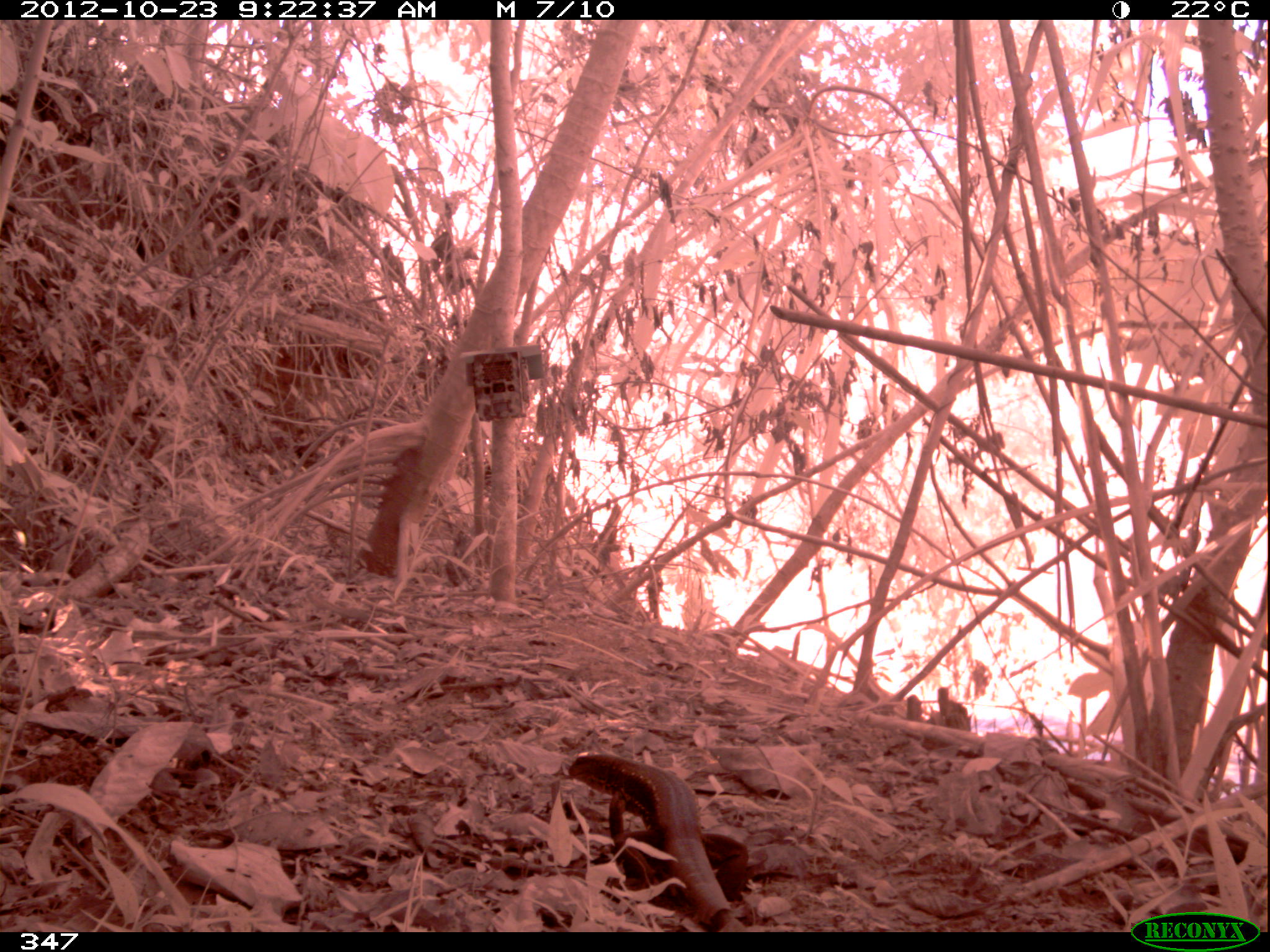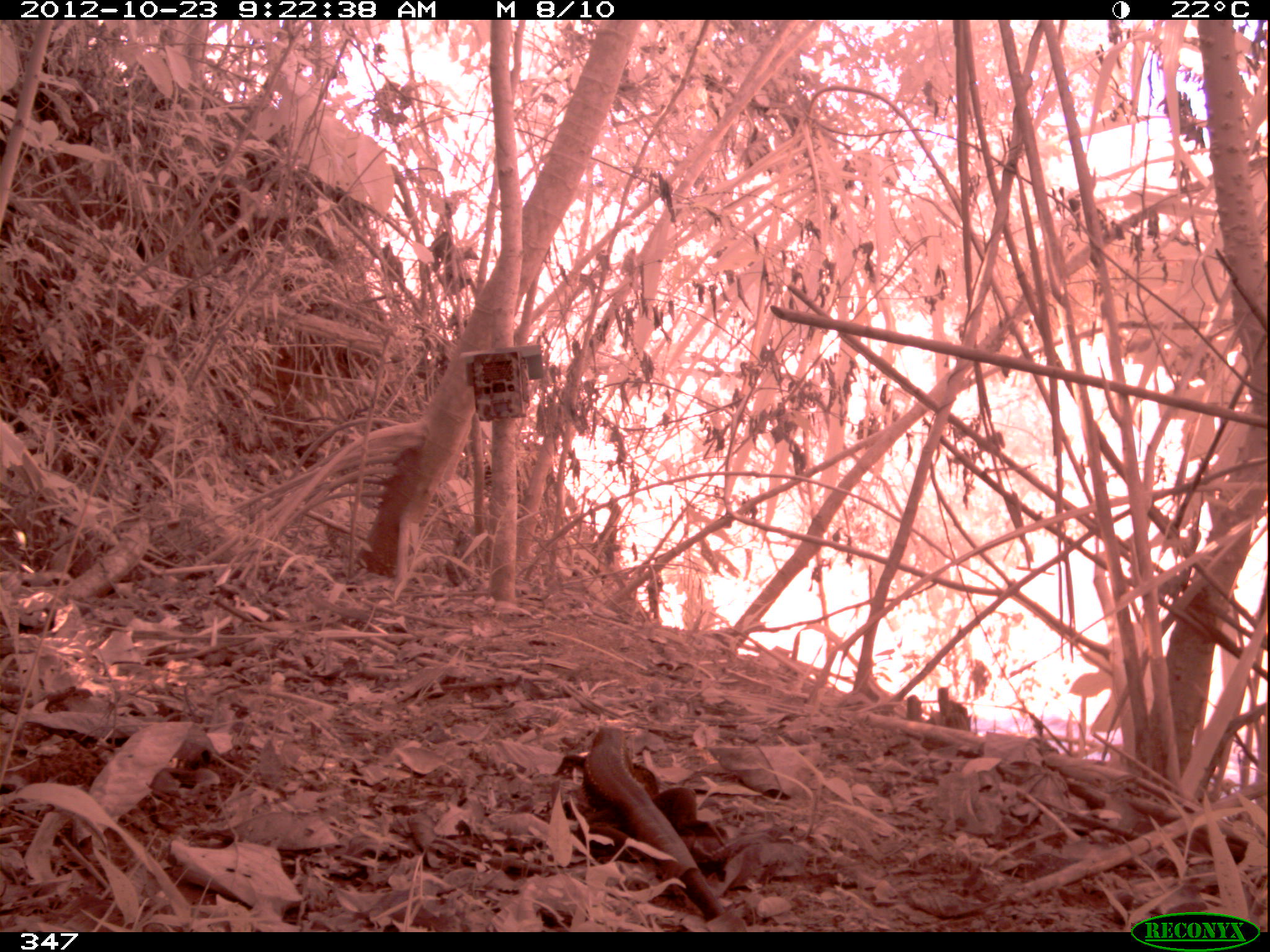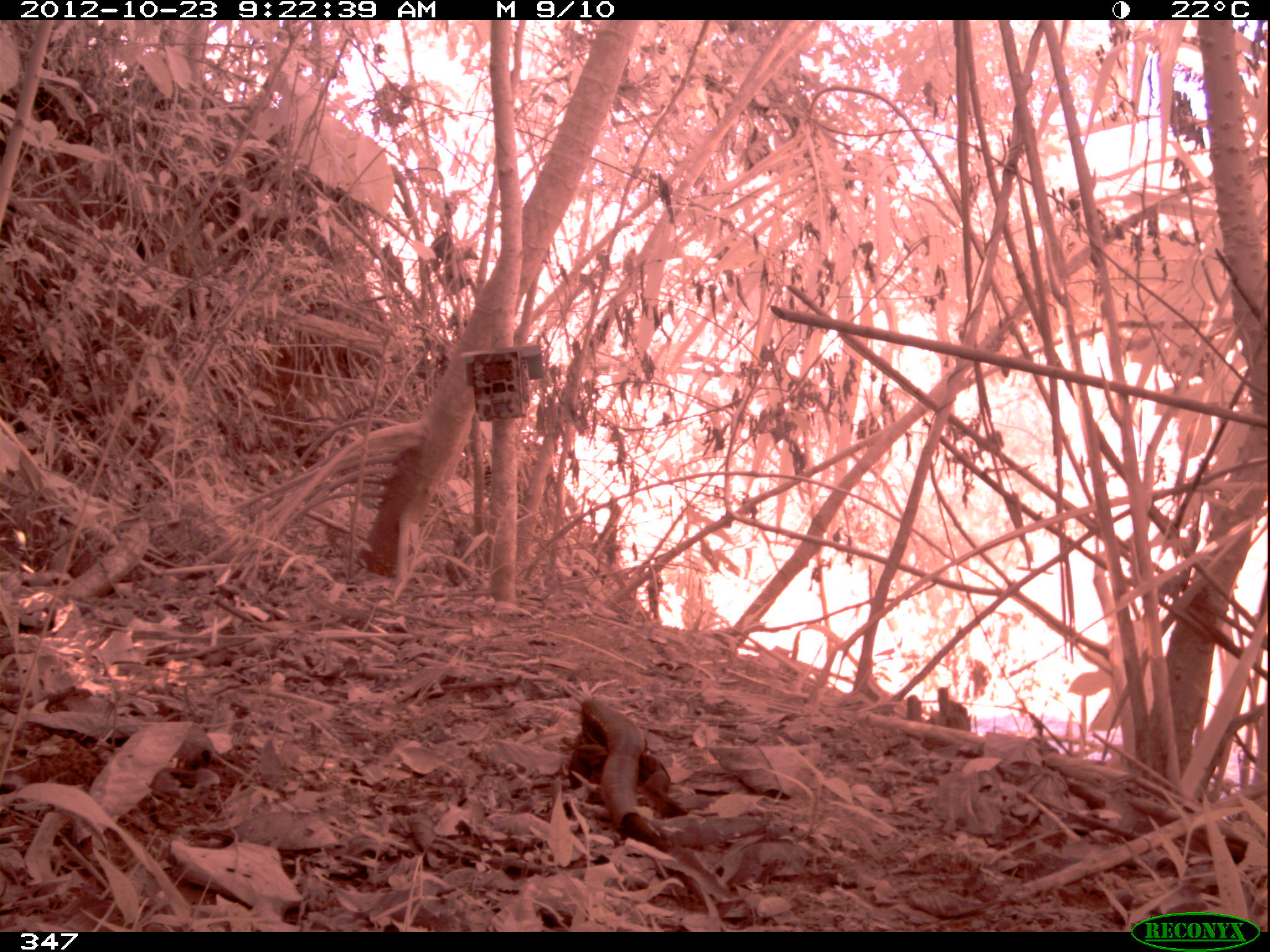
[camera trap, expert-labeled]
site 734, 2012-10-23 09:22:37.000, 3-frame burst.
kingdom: Animalia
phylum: Chordata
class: Reptilia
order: Squamata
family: Teiidae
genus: Tupinambis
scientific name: Tupinambis teguixin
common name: gold tegu